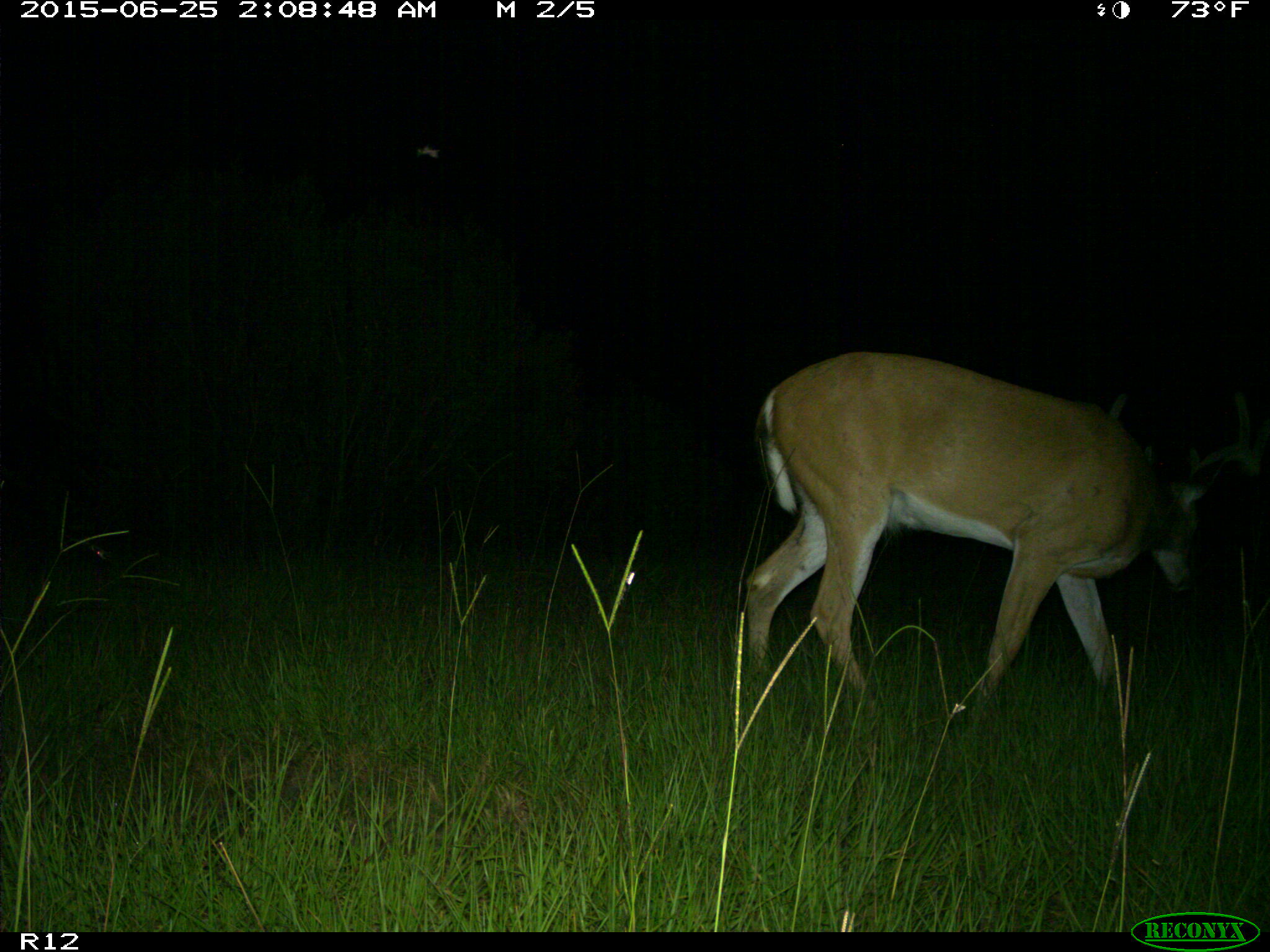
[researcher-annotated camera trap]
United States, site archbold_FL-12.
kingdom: Animalia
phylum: Chordata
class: Mammalia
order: Artiodactyla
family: Cervidae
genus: Odocoileus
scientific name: Odocoileus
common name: deer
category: unidentified deer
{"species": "unidentified deer (deer) (Odocoileus)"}